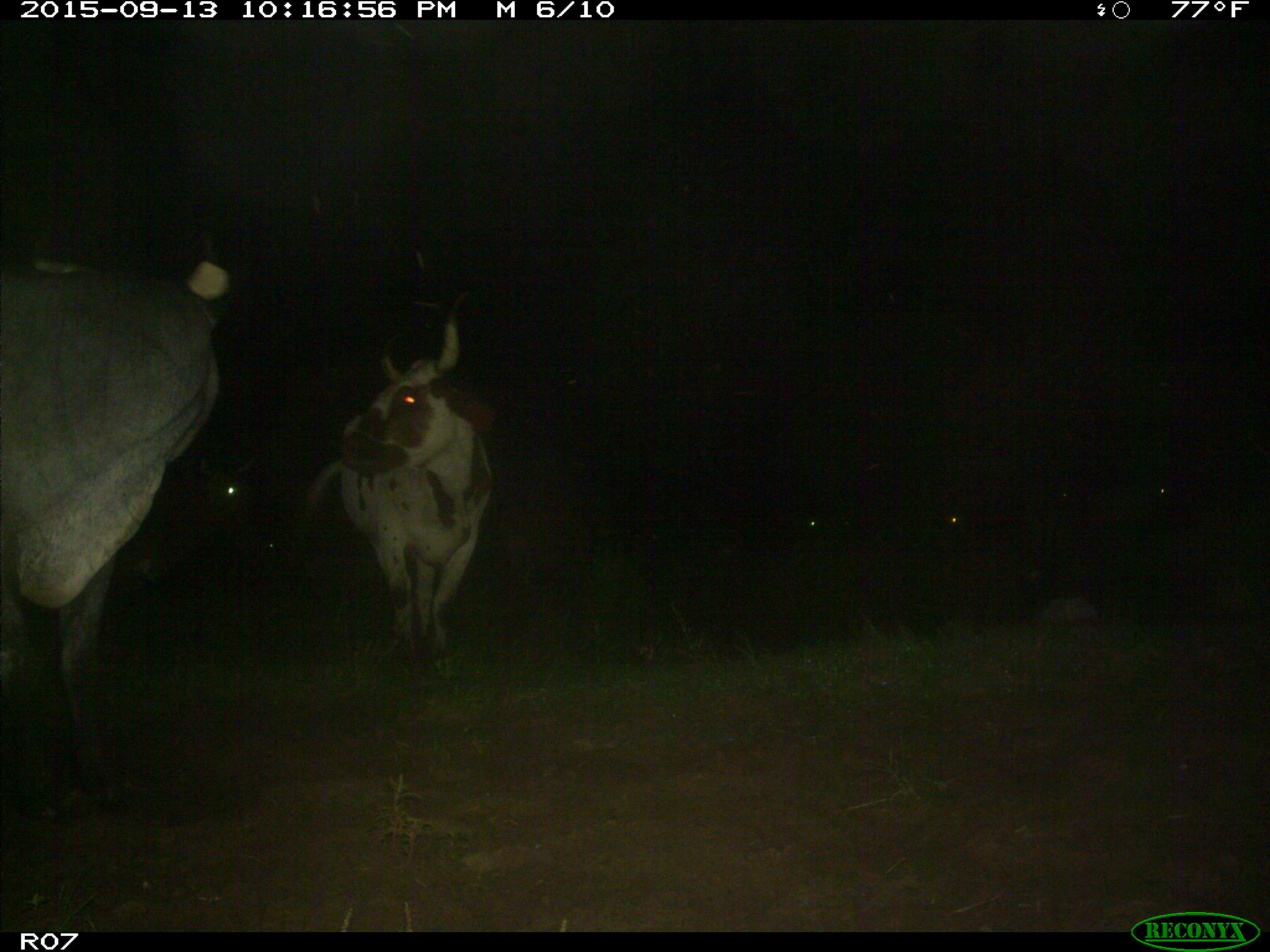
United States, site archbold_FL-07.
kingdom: Animalia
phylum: Chordata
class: Mammalia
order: Artiodactyla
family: Bovidae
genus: Bos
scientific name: Bos taurus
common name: domestic cow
Bos taurus (domestic cow).